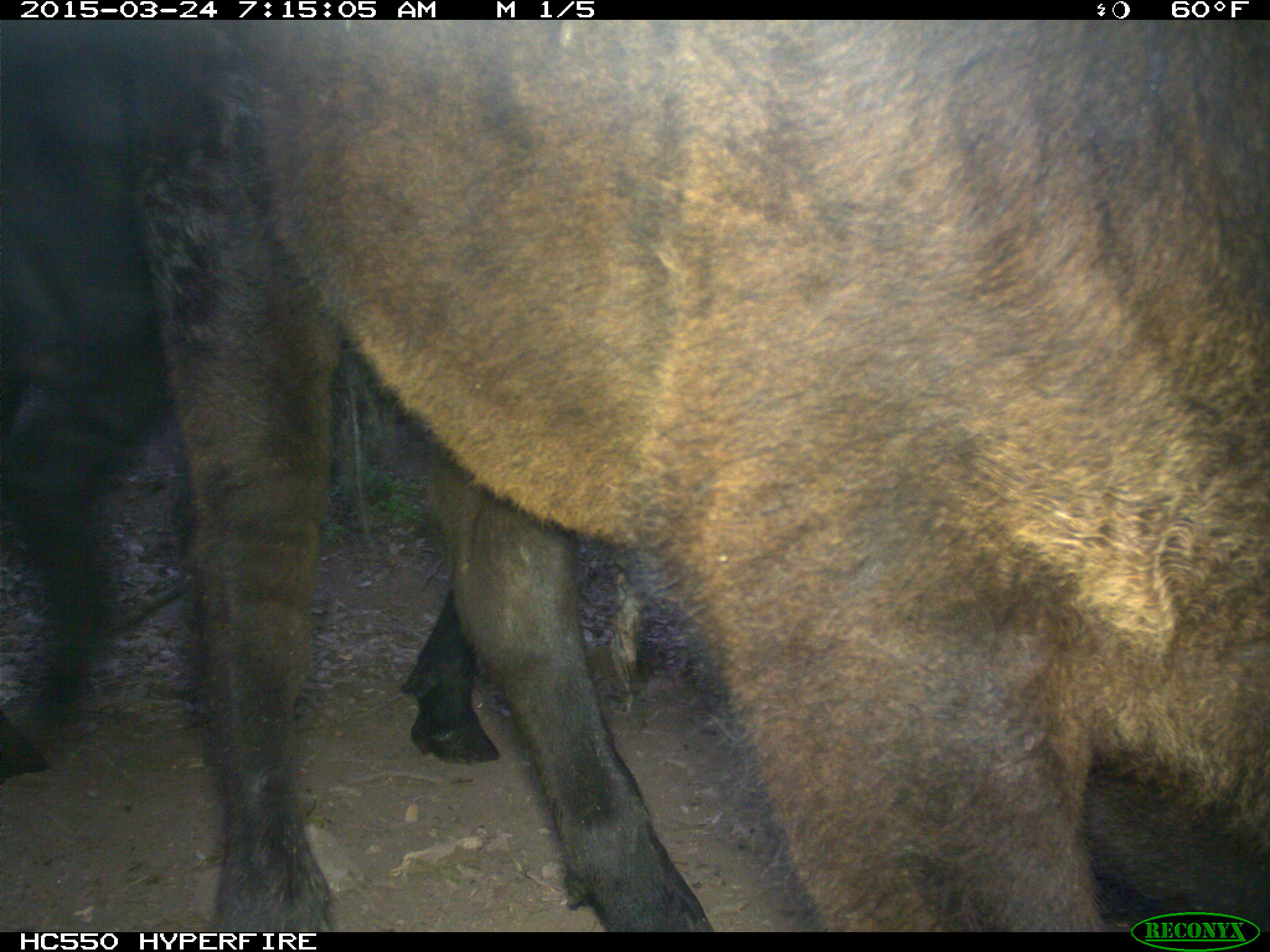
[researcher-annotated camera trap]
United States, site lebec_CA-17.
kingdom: Animalia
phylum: Chordata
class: Mammalia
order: Artiodactyla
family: Bovidae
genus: Bos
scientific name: Bos taurus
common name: domestic cow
Bos taurus (domestic cow).